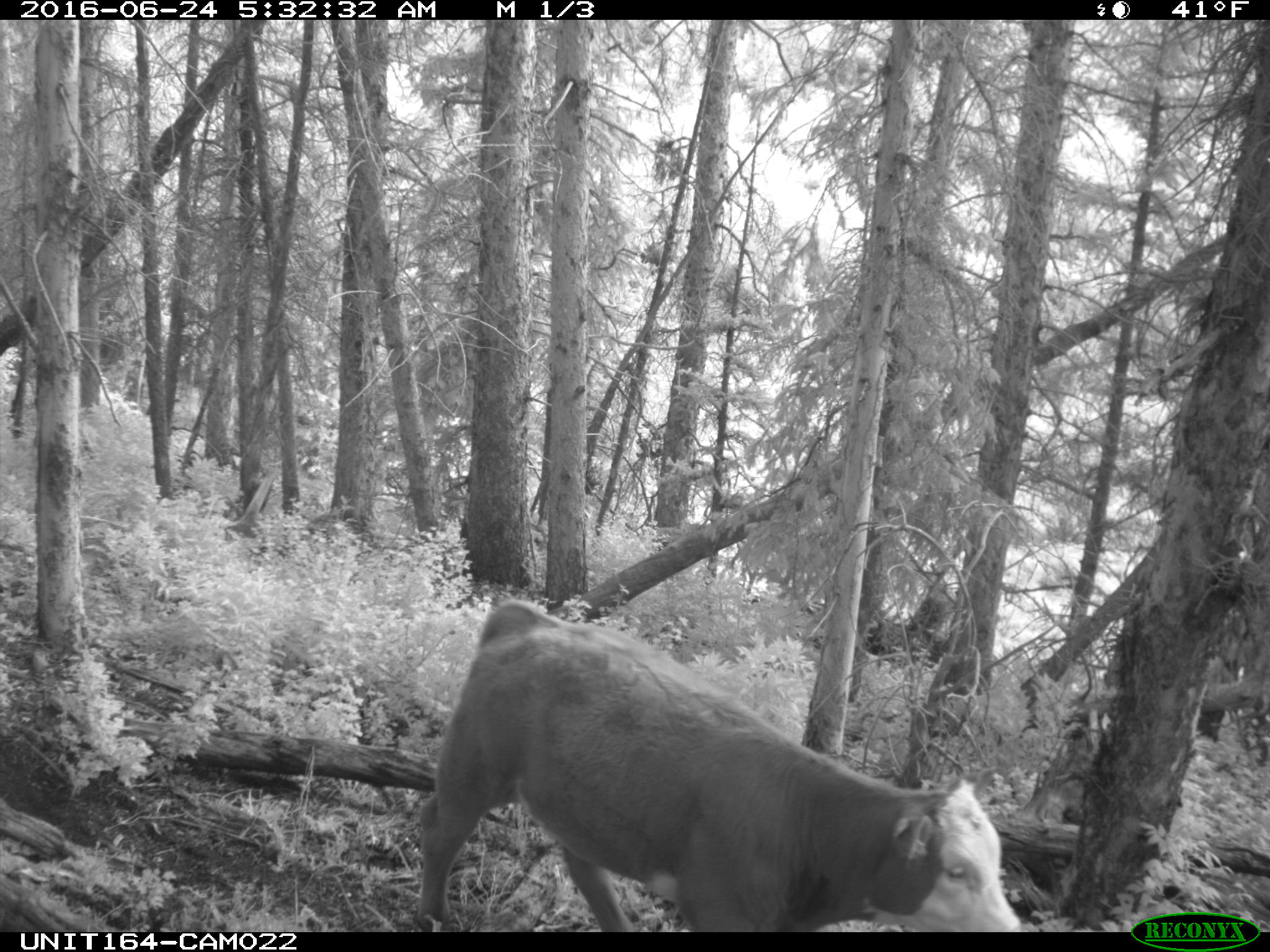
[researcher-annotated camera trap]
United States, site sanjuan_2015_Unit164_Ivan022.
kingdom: Animalia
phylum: Chordata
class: Mammalia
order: Artiodactyla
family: Bovidae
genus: Bos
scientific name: Bos taurus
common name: domestic cow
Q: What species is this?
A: Bos taurus (domestic cow).